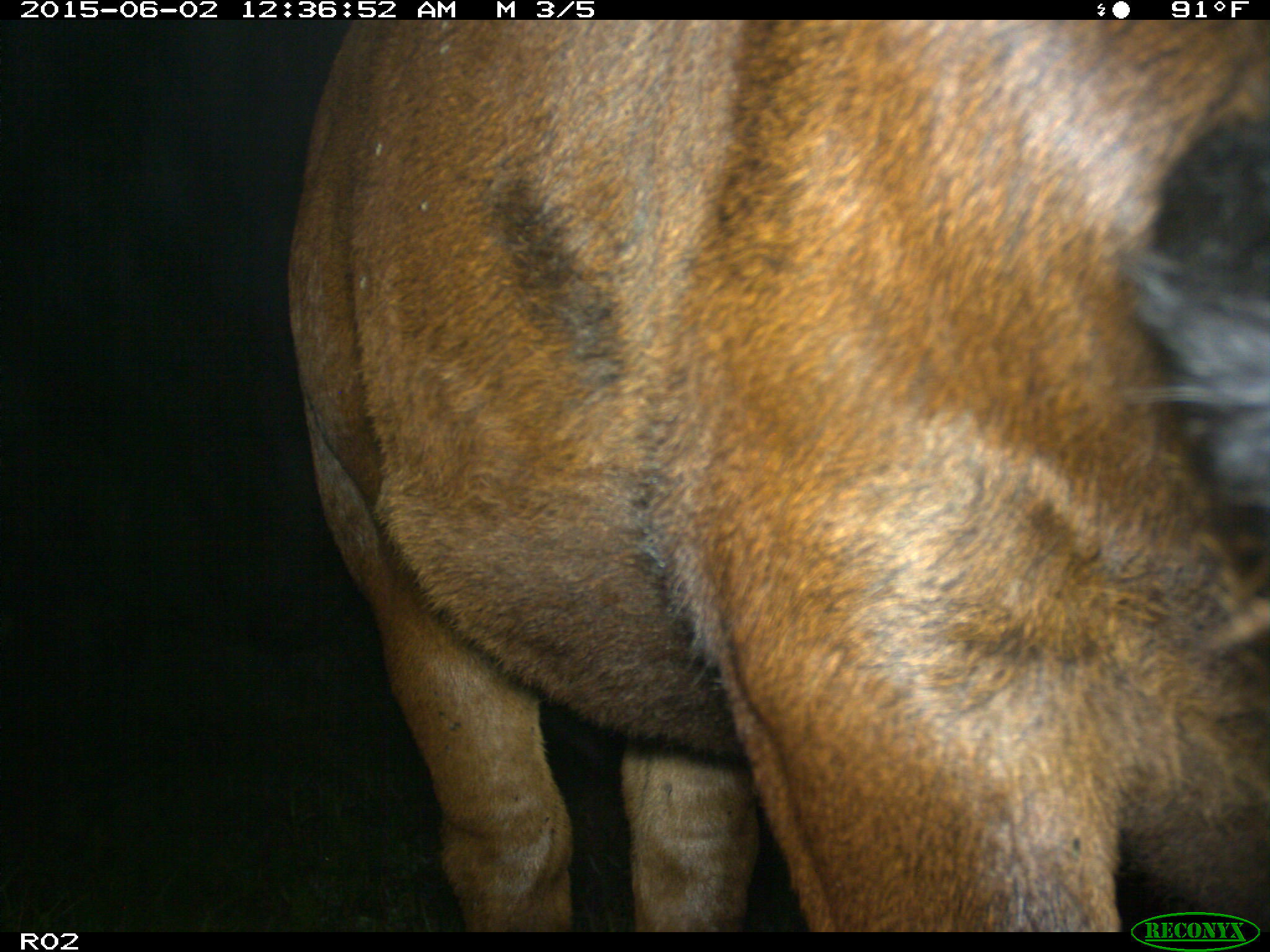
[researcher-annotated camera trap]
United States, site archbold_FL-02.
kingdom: Animalia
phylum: Chordata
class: Mammalia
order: Artiodactyla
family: Bovidae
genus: Bos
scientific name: Bos taurus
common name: domestic cow